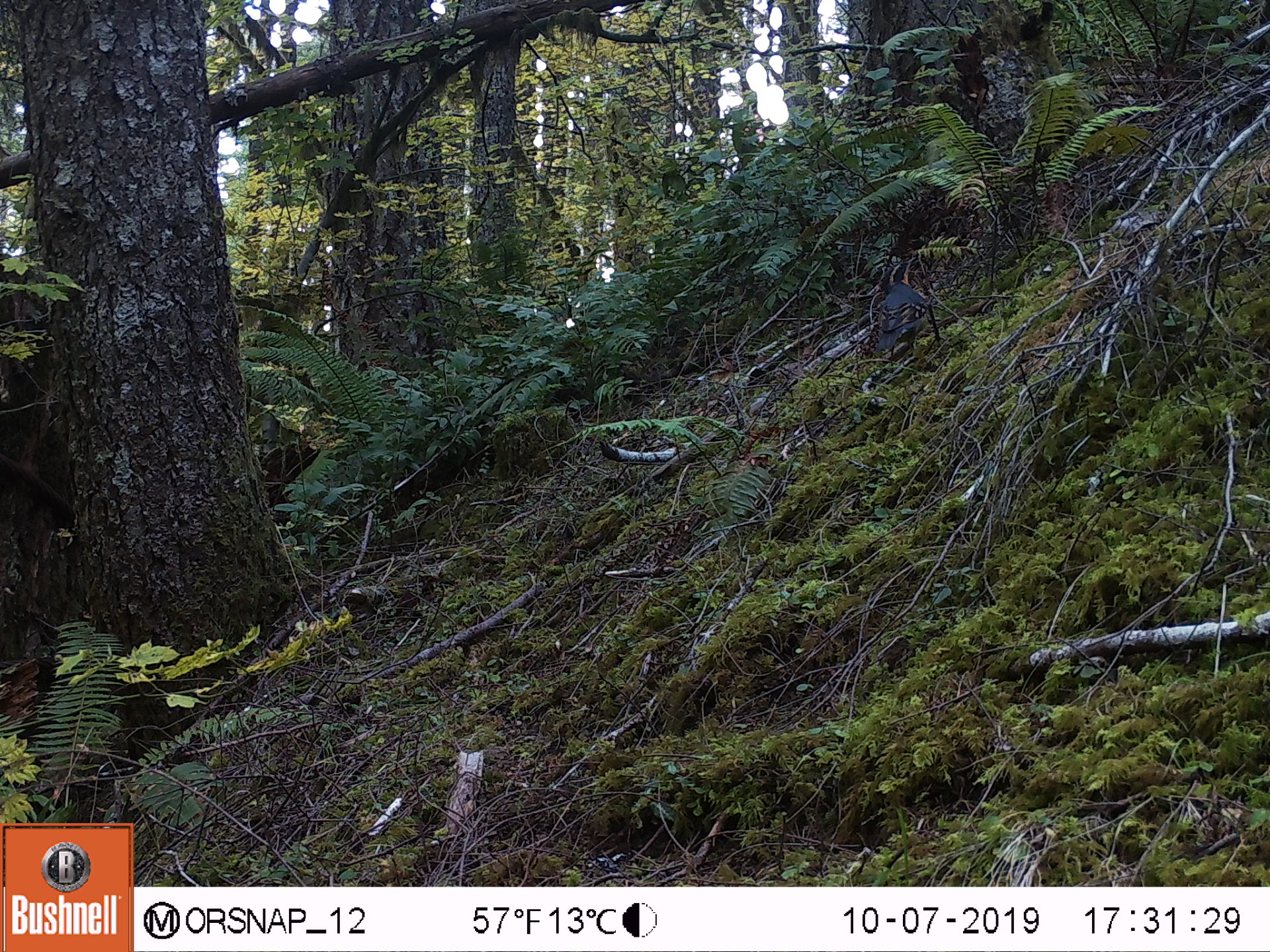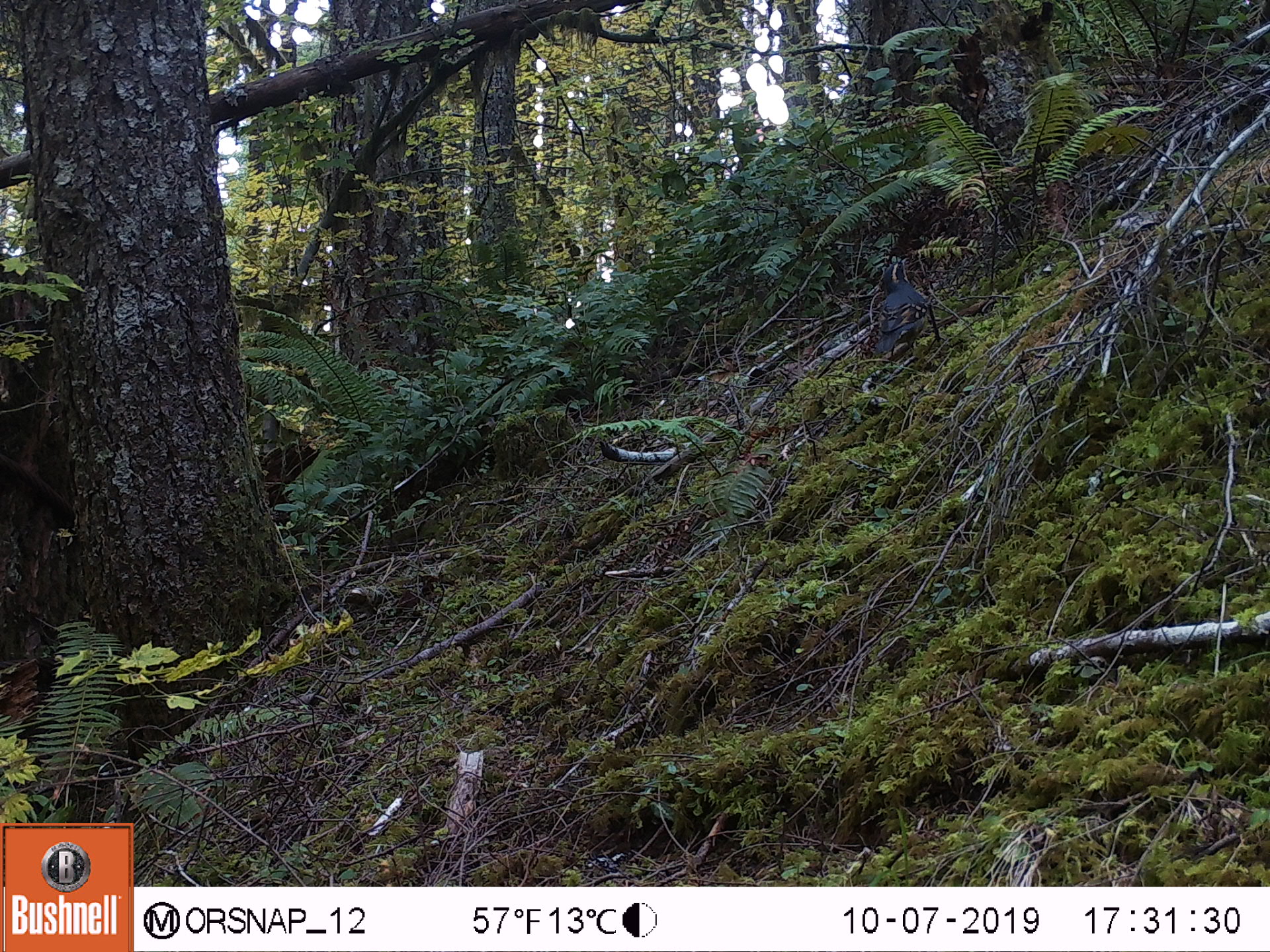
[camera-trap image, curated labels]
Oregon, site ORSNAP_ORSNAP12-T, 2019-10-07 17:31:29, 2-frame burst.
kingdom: Animalia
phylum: Chordata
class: Aves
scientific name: Aves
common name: bird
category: other bird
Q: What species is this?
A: Other bird (bird) (Aves).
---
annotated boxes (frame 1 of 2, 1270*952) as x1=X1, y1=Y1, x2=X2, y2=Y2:
other bird: x1=846, y1=252, x2=944, y2=377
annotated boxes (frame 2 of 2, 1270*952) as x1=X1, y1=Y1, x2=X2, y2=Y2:
other bird: x1=838, y1=227, x2=951, y2=379